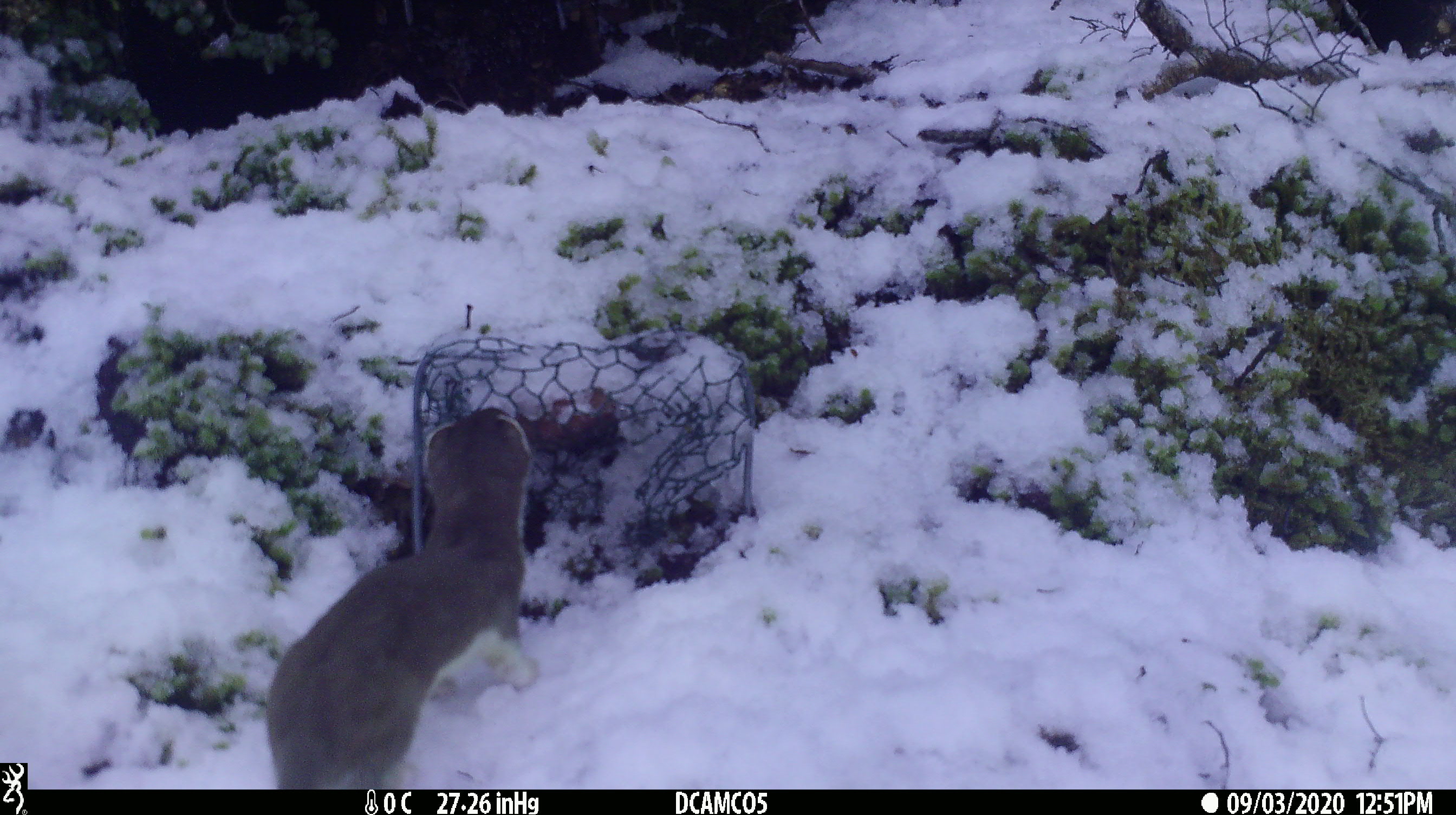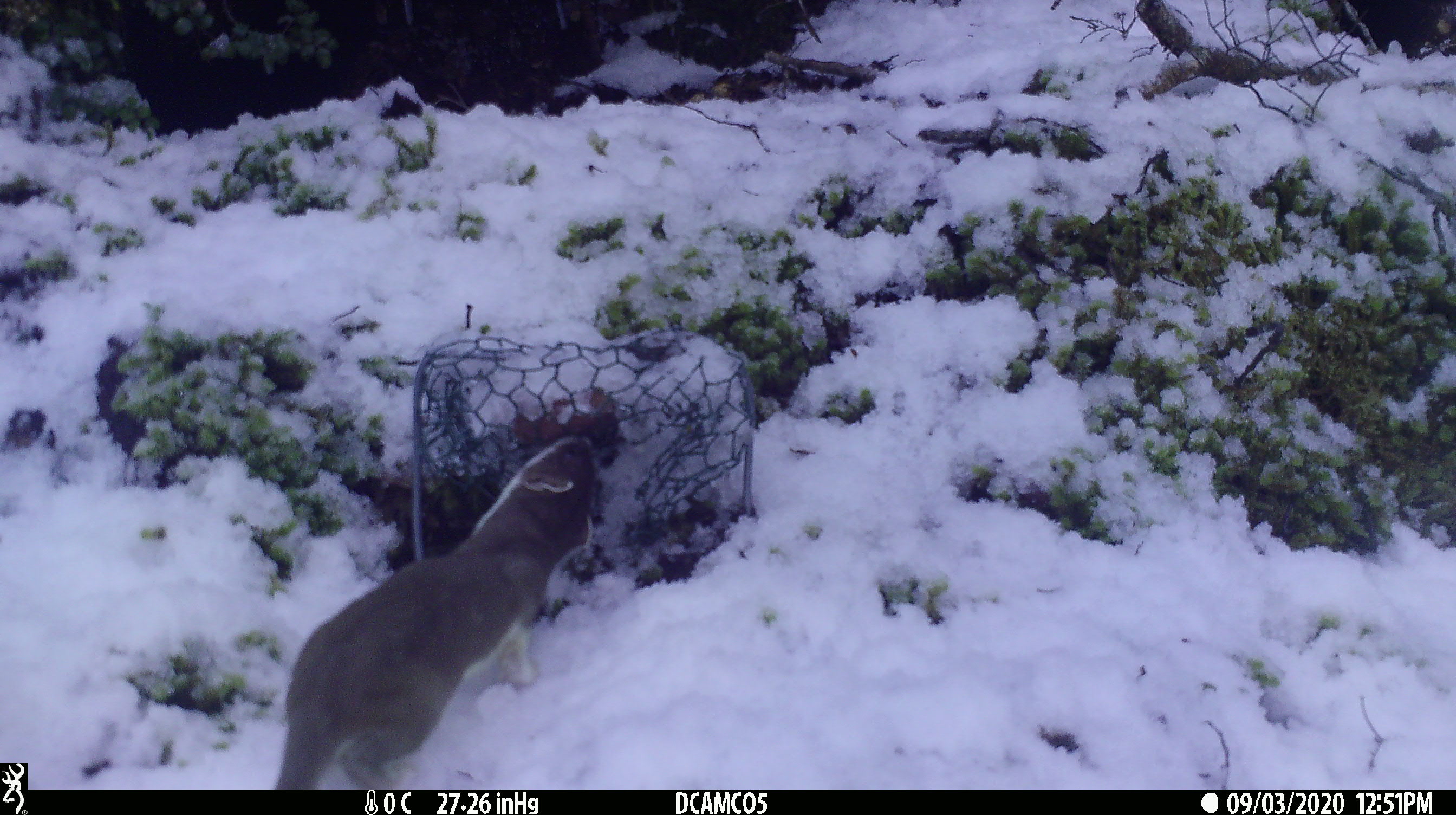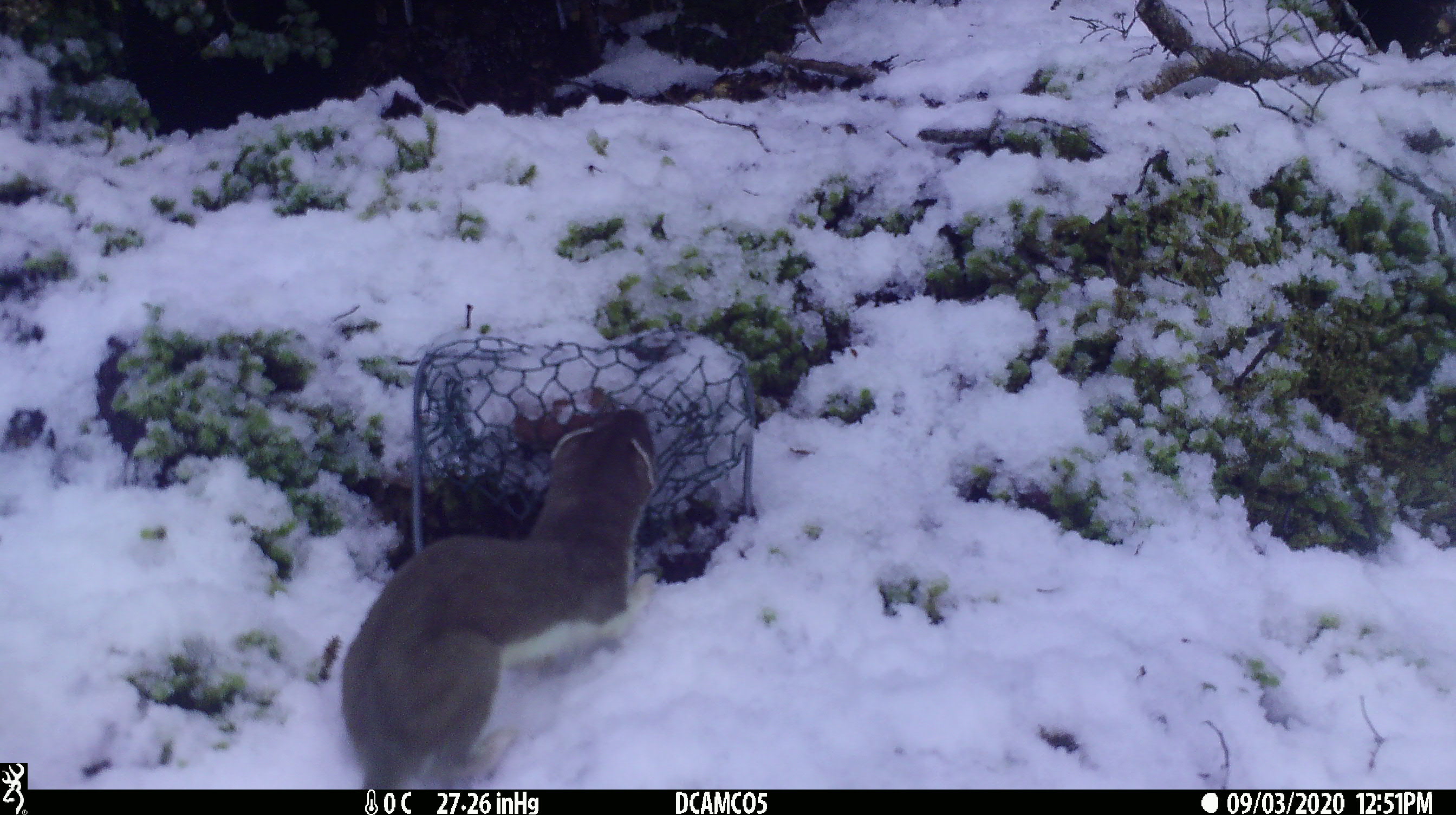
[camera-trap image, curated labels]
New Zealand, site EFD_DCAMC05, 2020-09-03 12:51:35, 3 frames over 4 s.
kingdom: Animalia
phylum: Chordata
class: Mammalia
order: Carnivora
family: Mustelidae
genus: Mustela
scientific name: Mustela erminea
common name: stoat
Stoat (Mustela erminea).